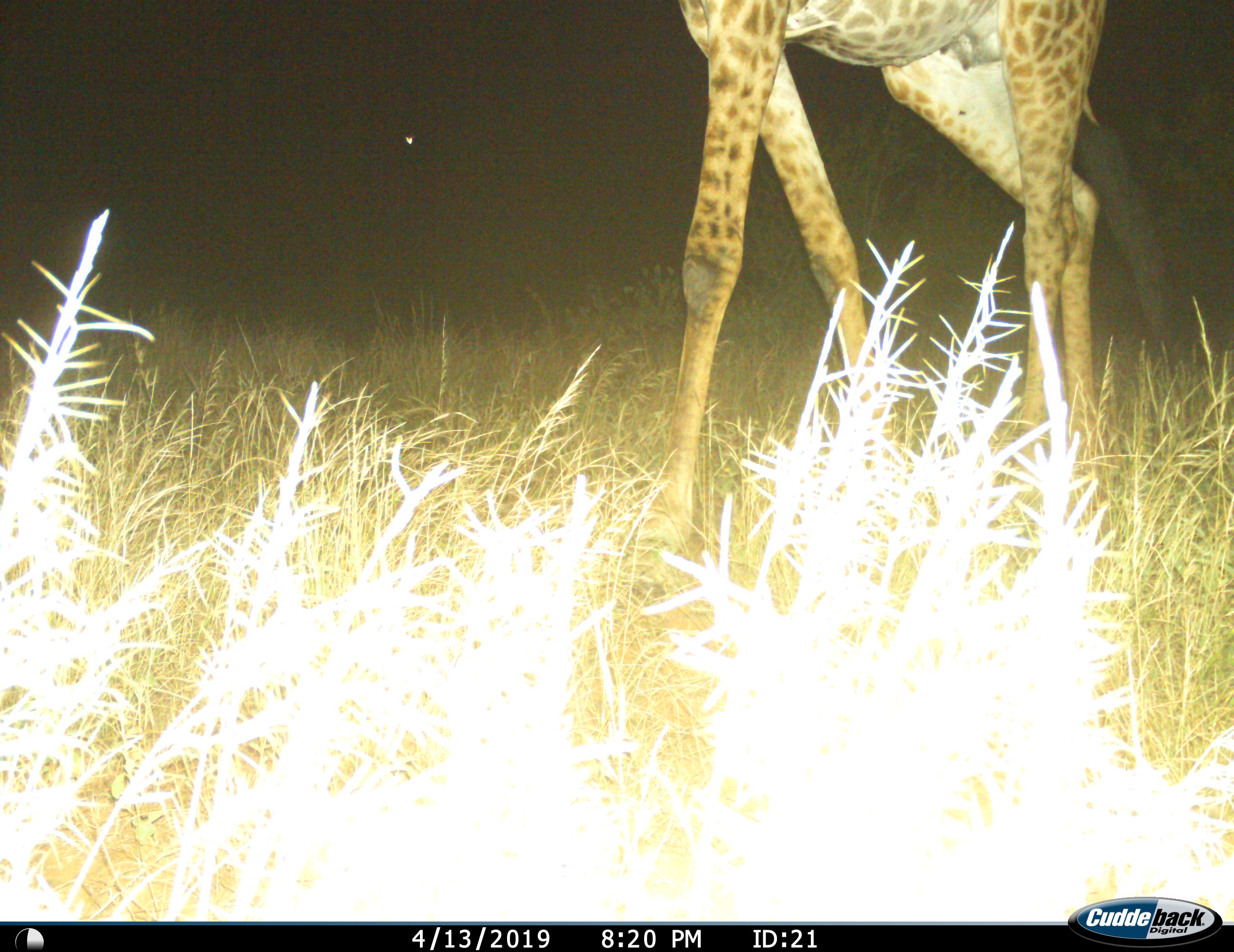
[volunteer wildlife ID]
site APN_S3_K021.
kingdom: Animalia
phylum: Chordata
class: Mammalia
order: Artiodactyla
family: Giraffidae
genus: Giraffa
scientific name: Giraffa camelopardalis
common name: giraffe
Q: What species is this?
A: Giraffe (Giraffa camelopardalis).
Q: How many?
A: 1.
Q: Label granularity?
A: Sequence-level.